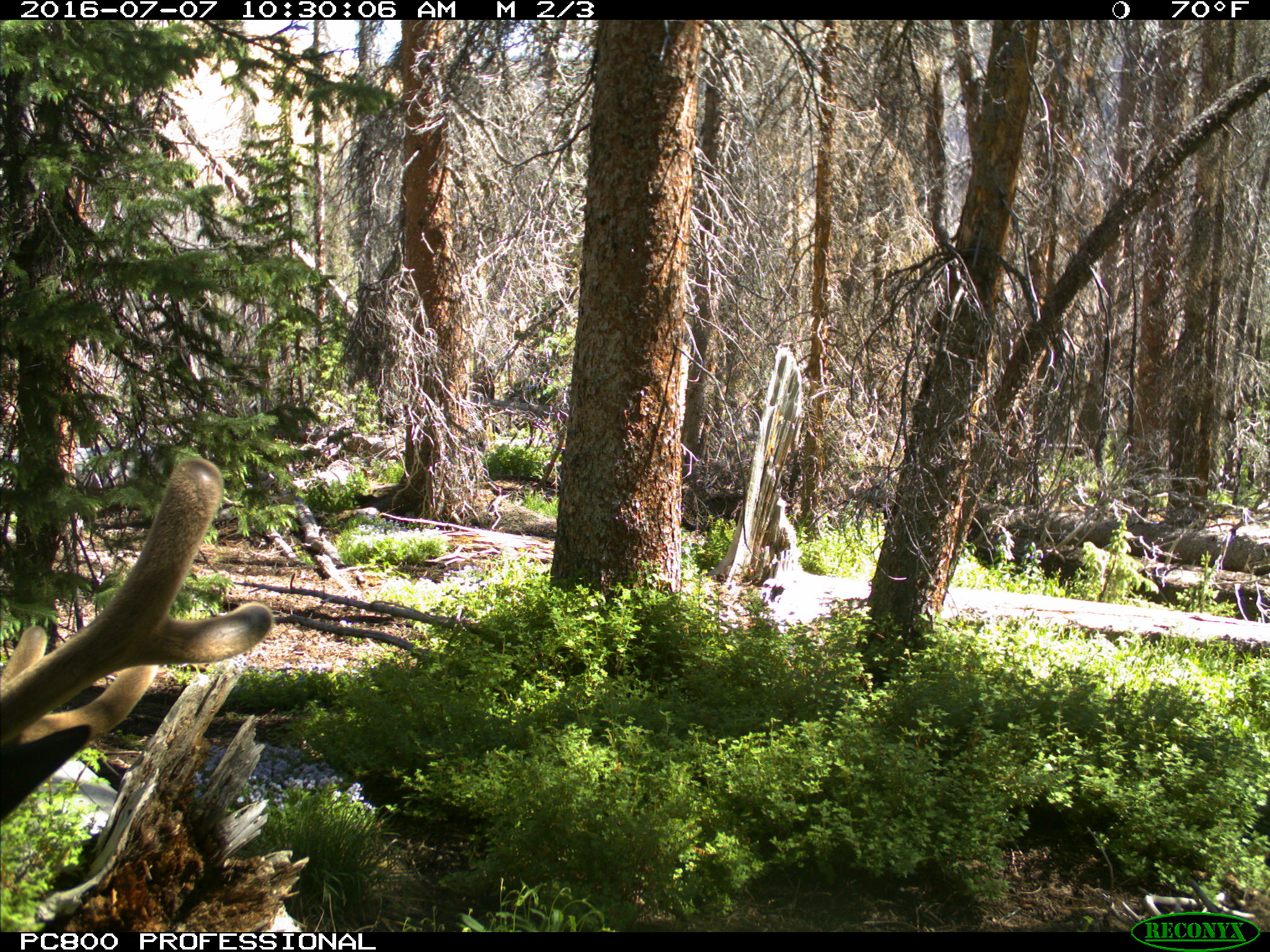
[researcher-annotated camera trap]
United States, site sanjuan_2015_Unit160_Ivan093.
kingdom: Animalia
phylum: Chordata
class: Mammalia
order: Artiodactyla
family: Cervidae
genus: Cervus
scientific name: Cervus elaphus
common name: red deer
Cervus elaphus (red deer).